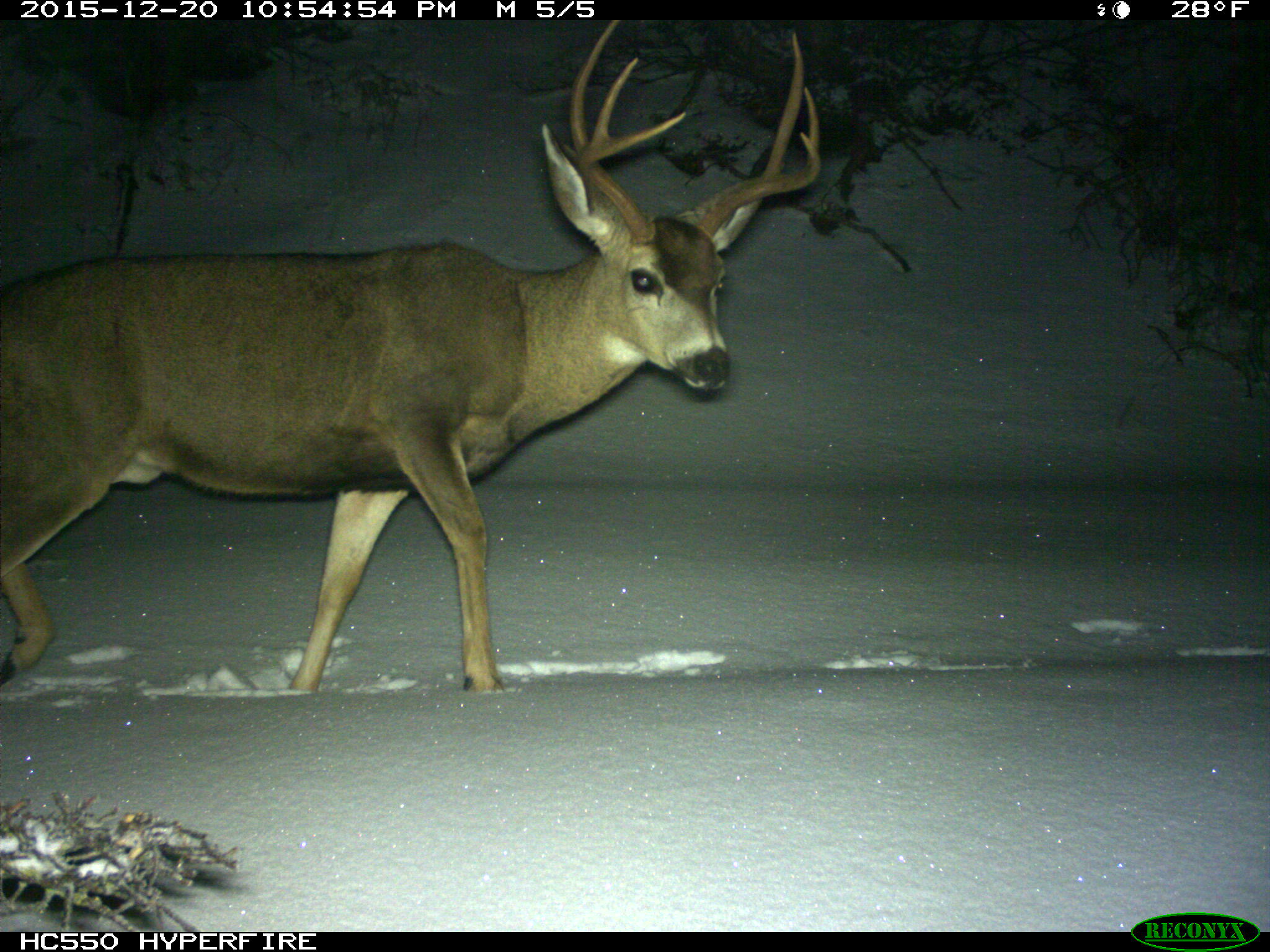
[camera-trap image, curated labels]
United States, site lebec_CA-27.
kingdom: Animalia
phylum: Chordata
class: Mammalia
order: Artiodactyla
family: Cervidae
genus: Odocoileus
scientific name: Odocoileus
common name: deer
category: unidentified deer